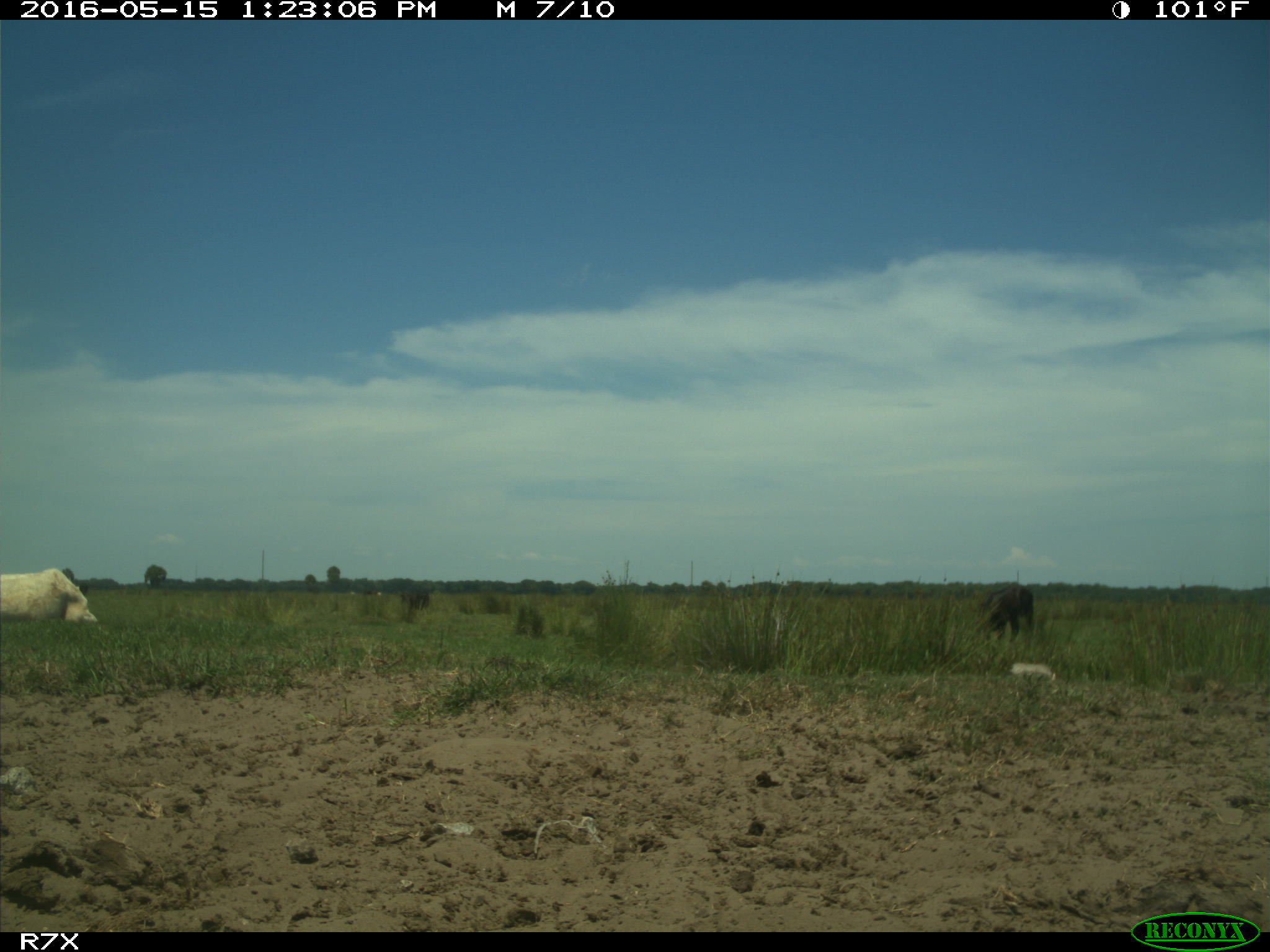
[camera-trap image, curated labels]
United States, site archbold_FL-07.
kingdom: Animalia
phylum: Chordata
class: Mammalia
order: Artiodactyla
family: Bovidae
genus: Bos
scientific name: Bos taurus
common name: domestic cow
Bos taurus (domestic cow).